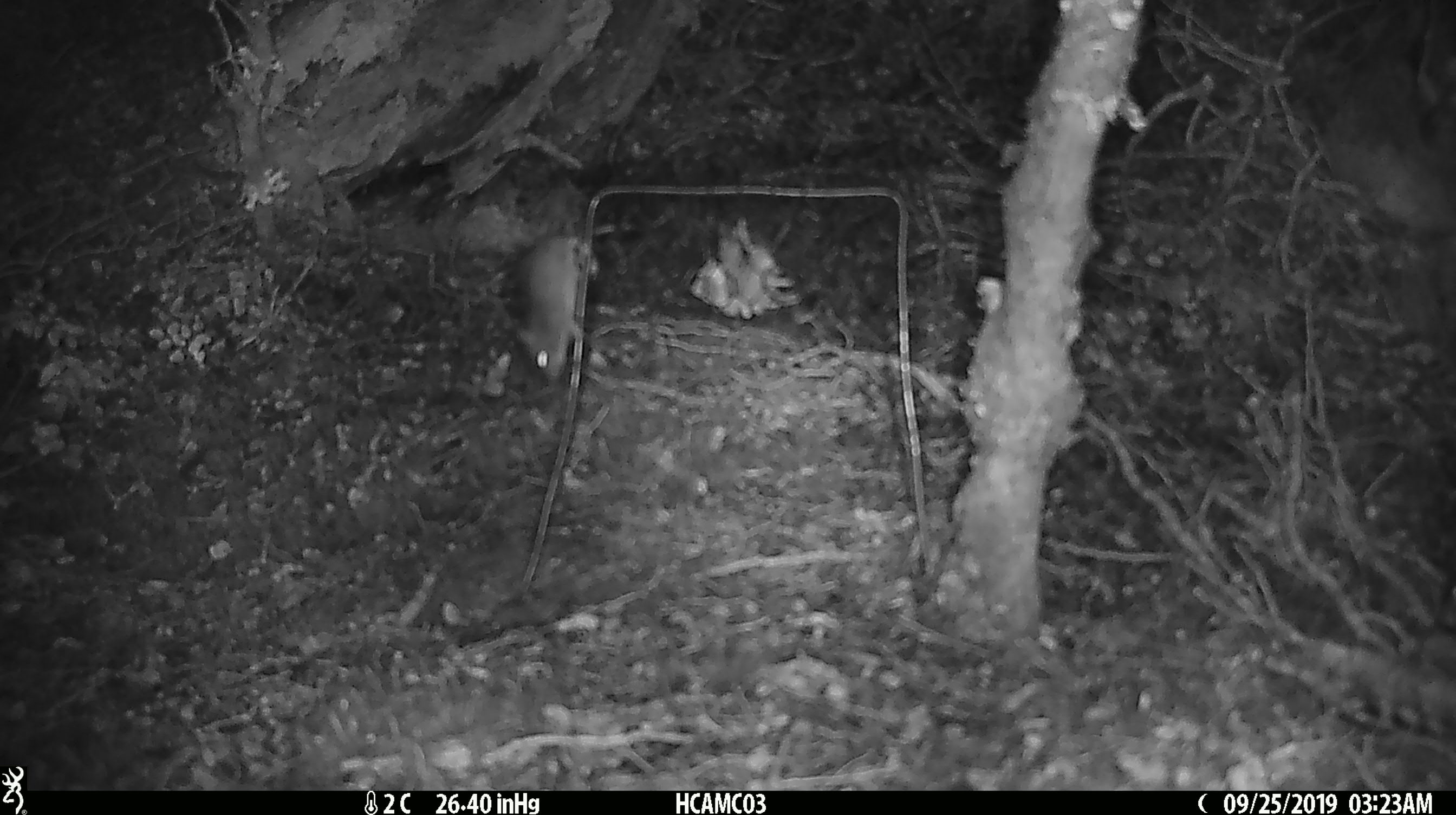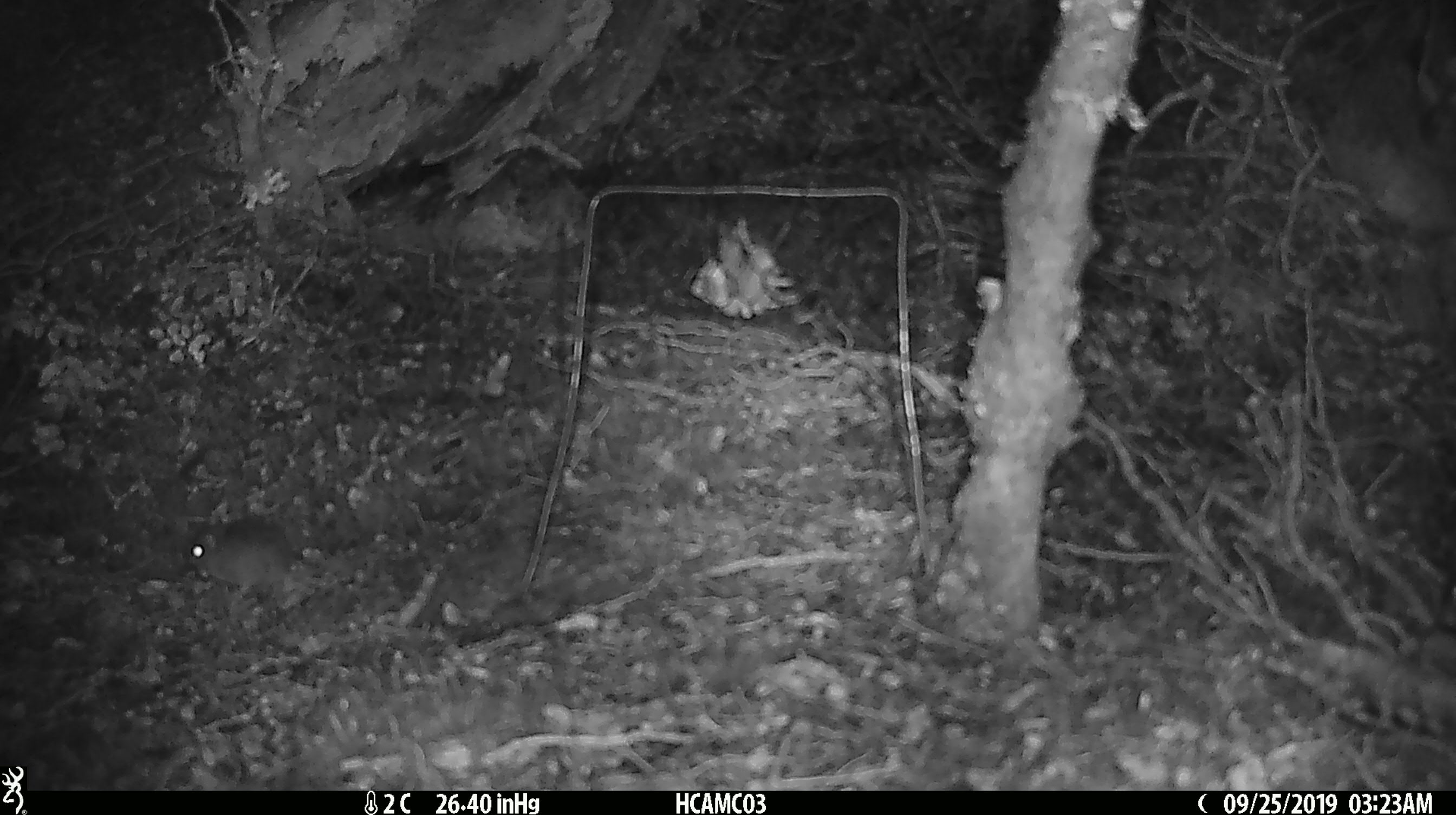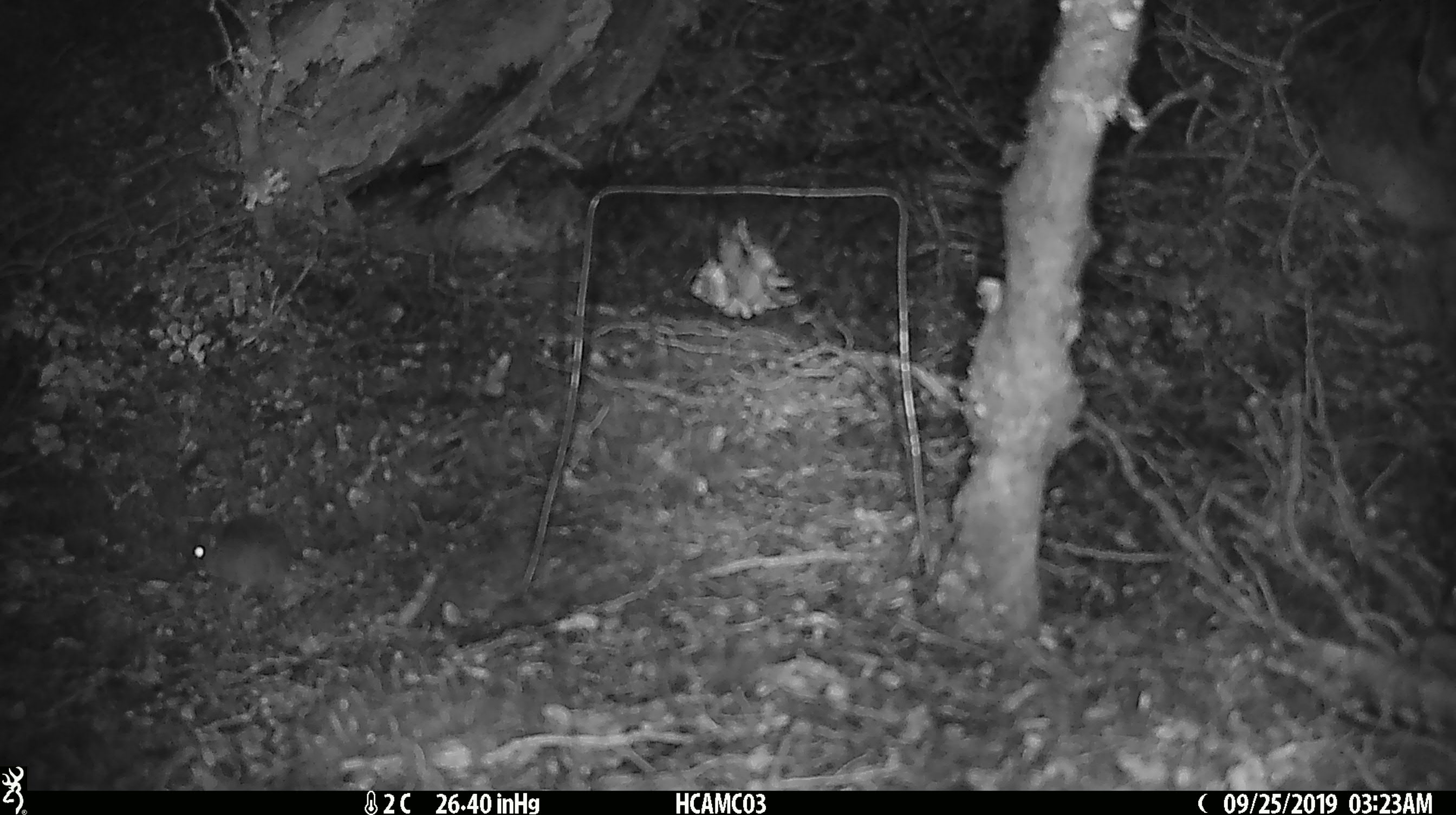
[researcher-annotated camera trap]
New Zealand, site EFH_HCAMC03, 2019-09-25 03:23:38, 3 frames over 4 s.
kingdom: Animalia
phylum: Chordata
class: Mammalia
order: Rodentia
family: Muridae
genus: Mus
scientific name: Mus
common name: mouse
Mouse (Mus).